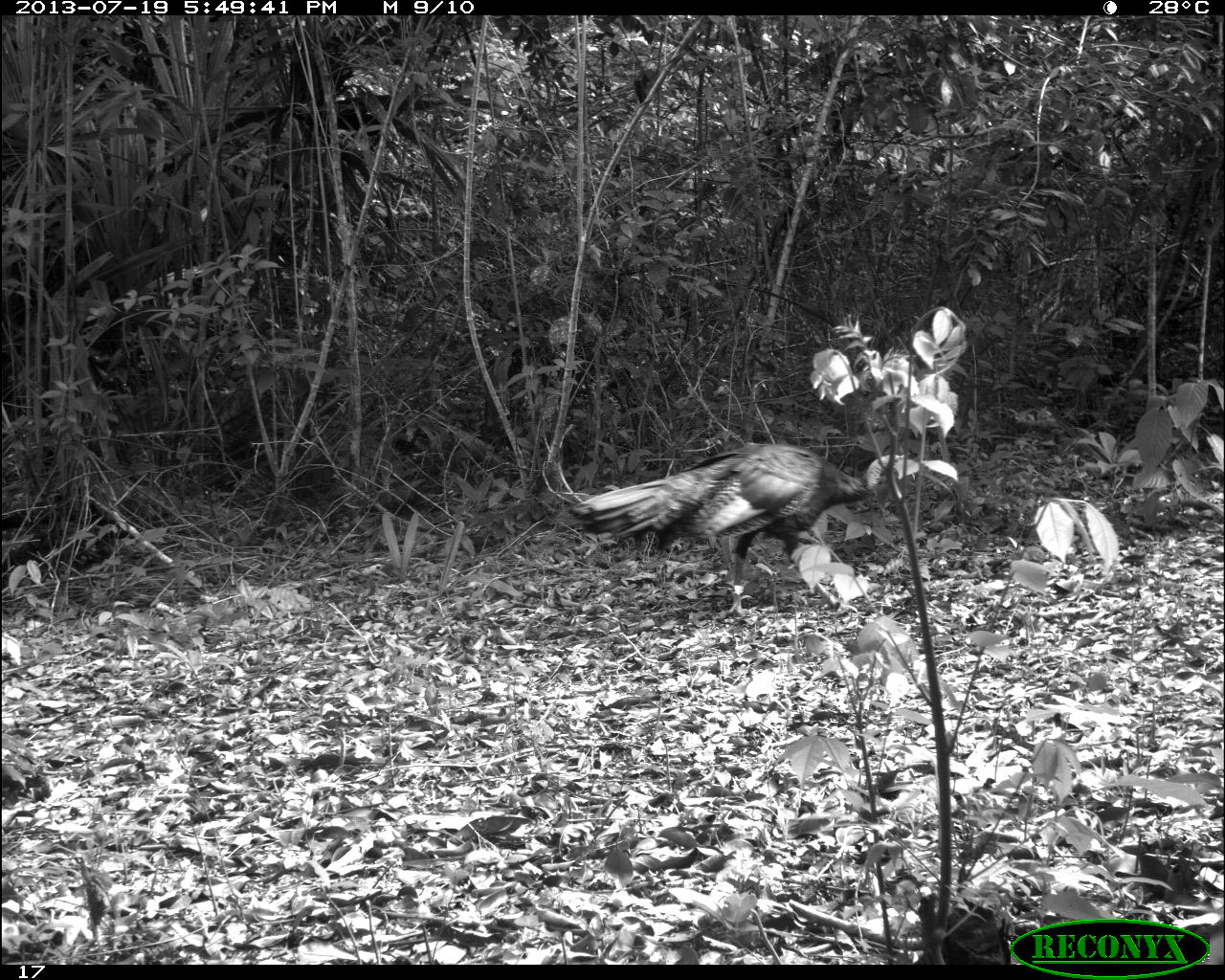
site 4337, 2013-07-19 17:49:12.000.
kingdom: Animalia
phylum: Chordata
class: Aves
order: Galliformes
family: Phasianidae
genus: Meleagris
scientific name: Meleagris ocellata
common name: ocellated turkey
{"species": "Meleagris ocellata (ocellated turkey)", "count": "1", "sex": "male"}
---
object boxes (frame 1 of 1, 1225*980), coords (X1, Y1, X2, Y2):
meleagris ocellata: (564, 441, 916, 618)